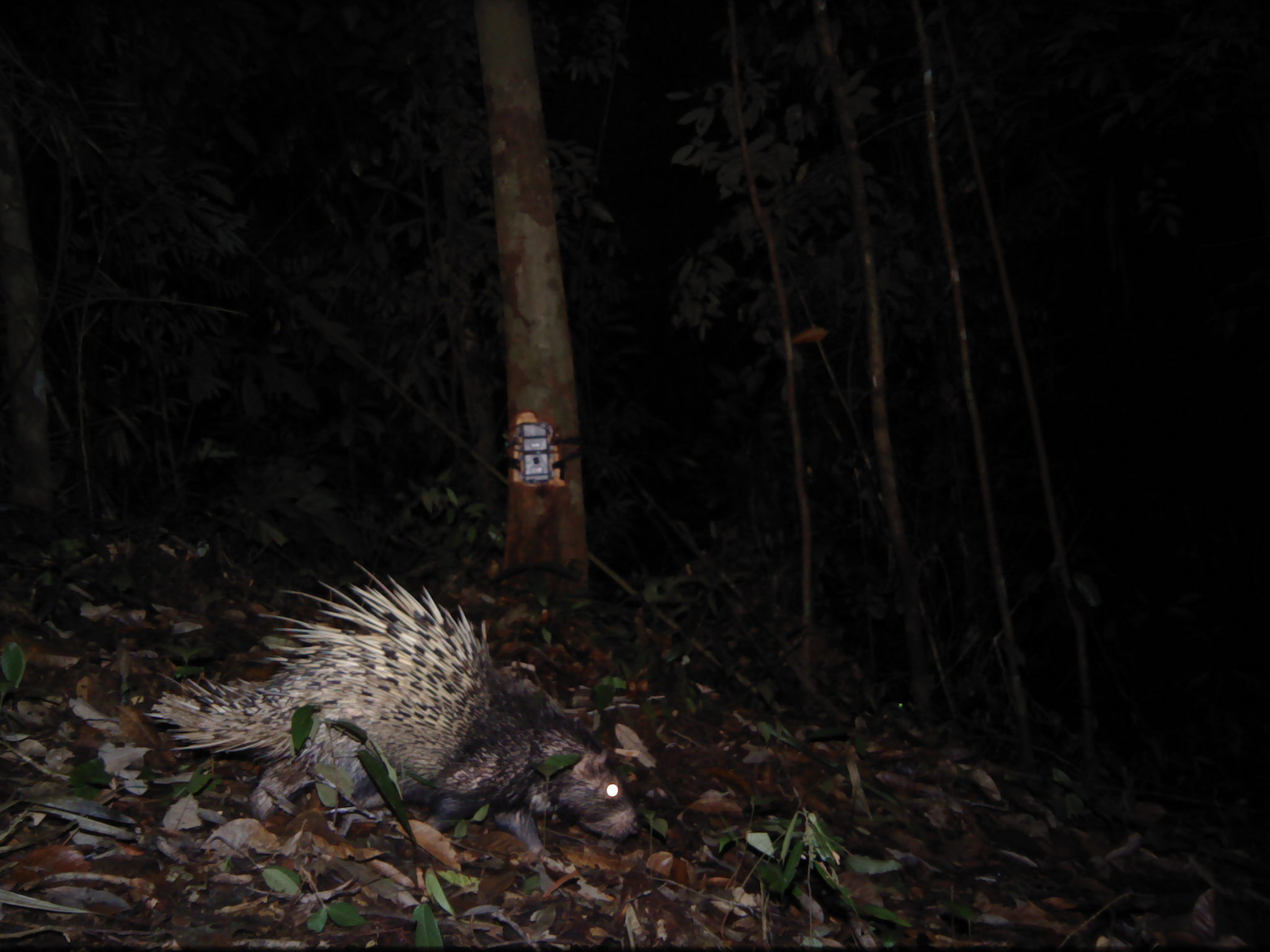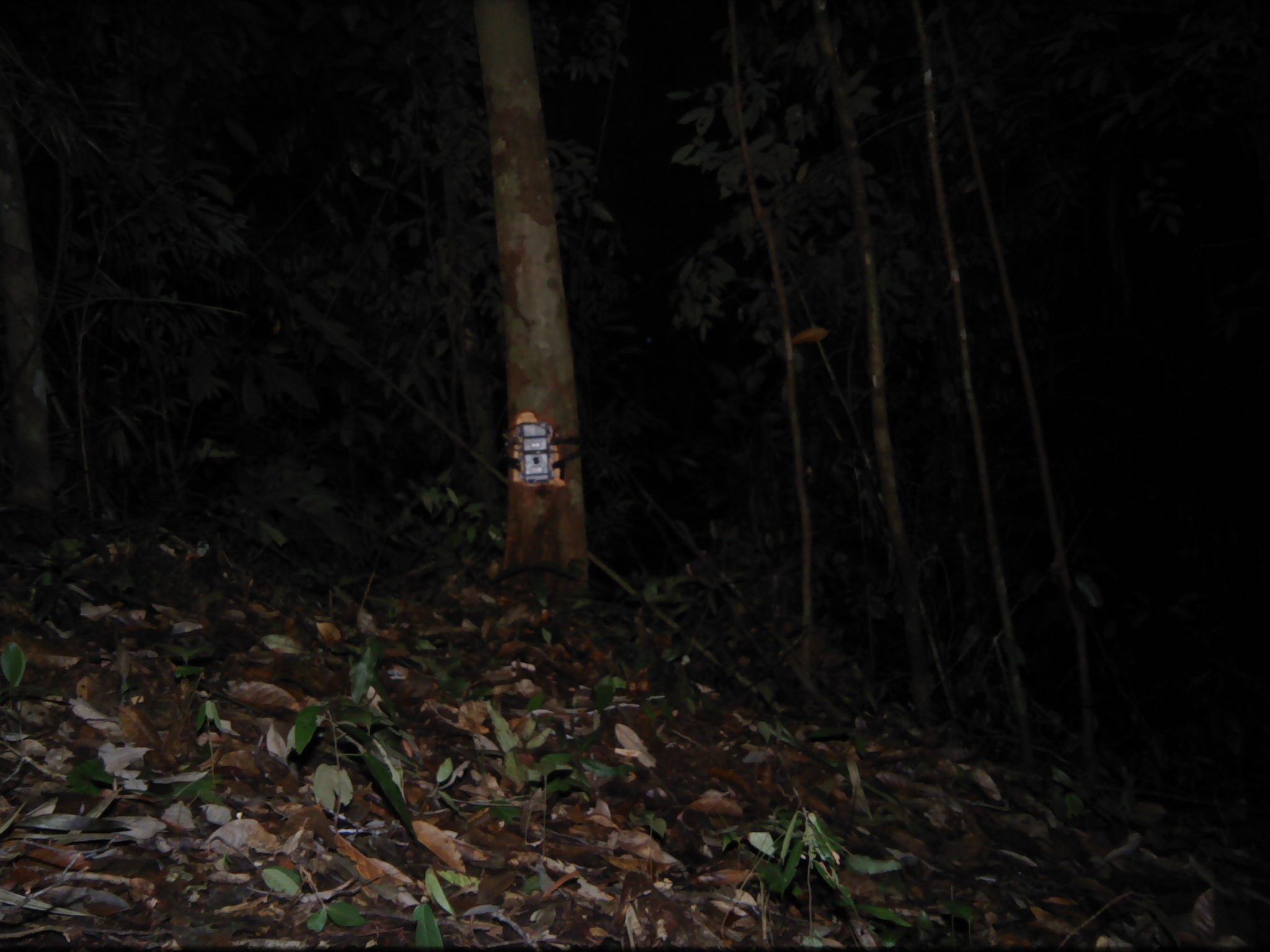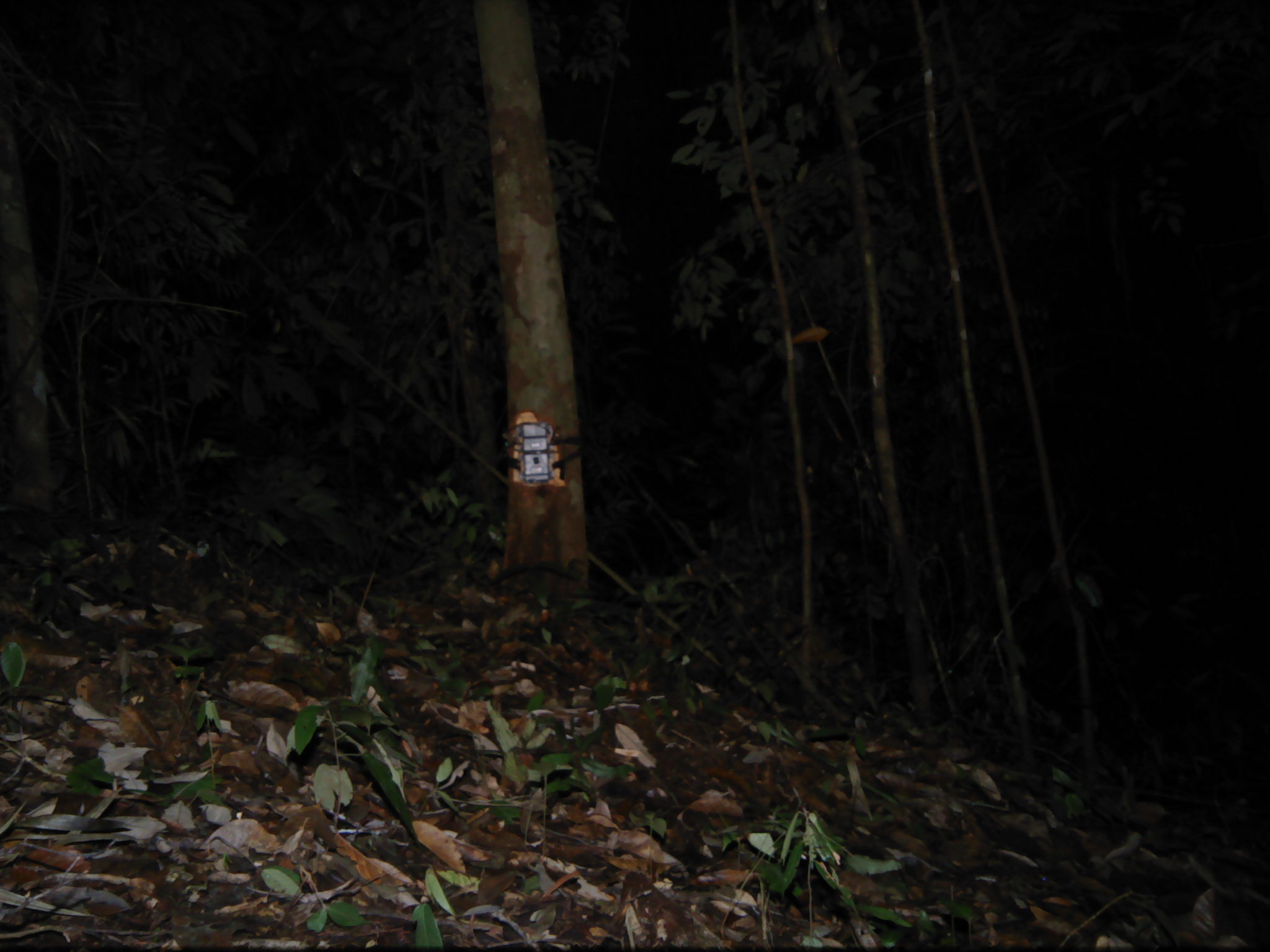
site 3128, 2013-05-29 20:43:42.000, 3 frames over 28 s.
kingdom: Animalia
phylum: Chordata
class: Mammalia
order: Rodentia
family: Hystricidae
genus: Hystrix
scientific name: Hystrix brachyura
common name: east asian porcupine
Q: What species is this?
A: Hystrix brachyura (east asian porcupine).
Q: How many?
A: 1.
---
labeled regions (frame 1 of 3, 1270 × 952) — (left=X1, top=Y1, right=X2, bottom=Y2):
hystrix brachyura: (left=145, top=559, right=642, bottom=864)